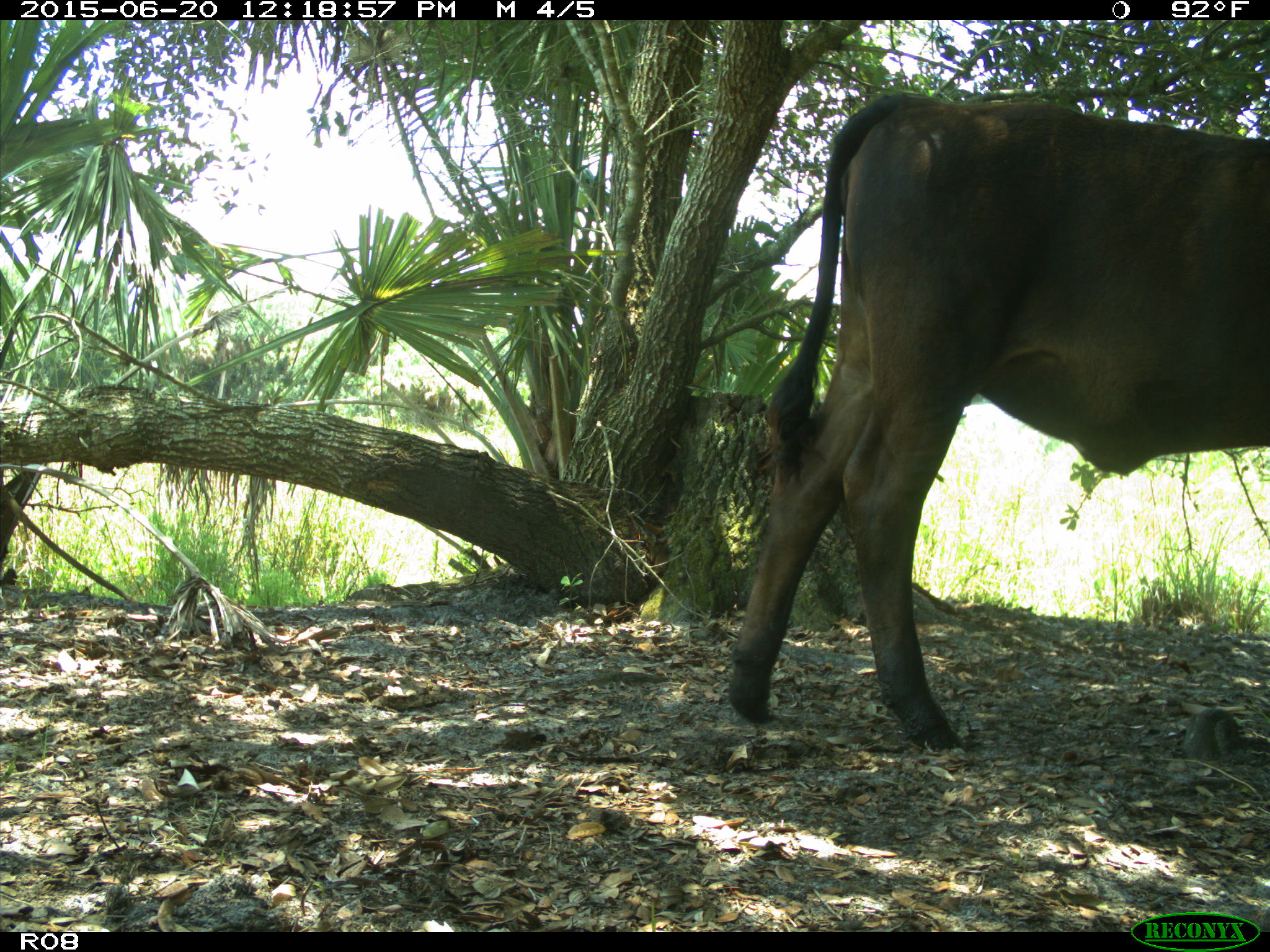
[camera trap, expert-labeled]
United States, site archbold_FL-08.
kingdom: Animalia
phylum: Chordata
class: Mammalia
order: Artiodactyla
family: Bovidae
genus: Bos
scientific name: Bos taurus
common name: domestic cow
Bos taurus (domestic cow).